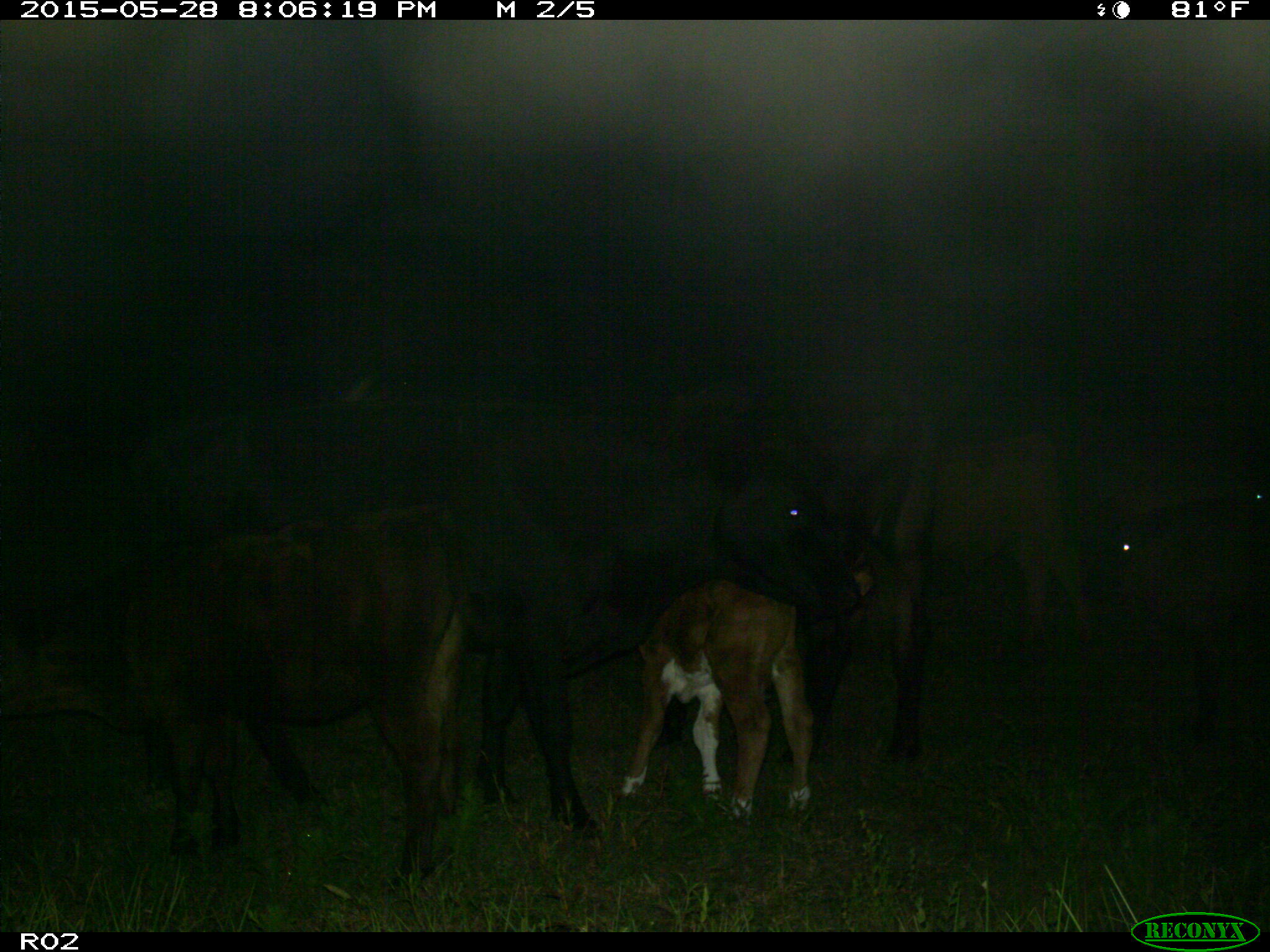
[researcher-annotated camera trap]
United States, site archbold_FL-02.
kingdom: Animalia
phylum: Chordata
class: Mammalia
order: Artiodactyla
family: Bovidae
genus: Bos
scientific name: Bos taurus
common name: domestic cow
Bos taurus (domestic cow).